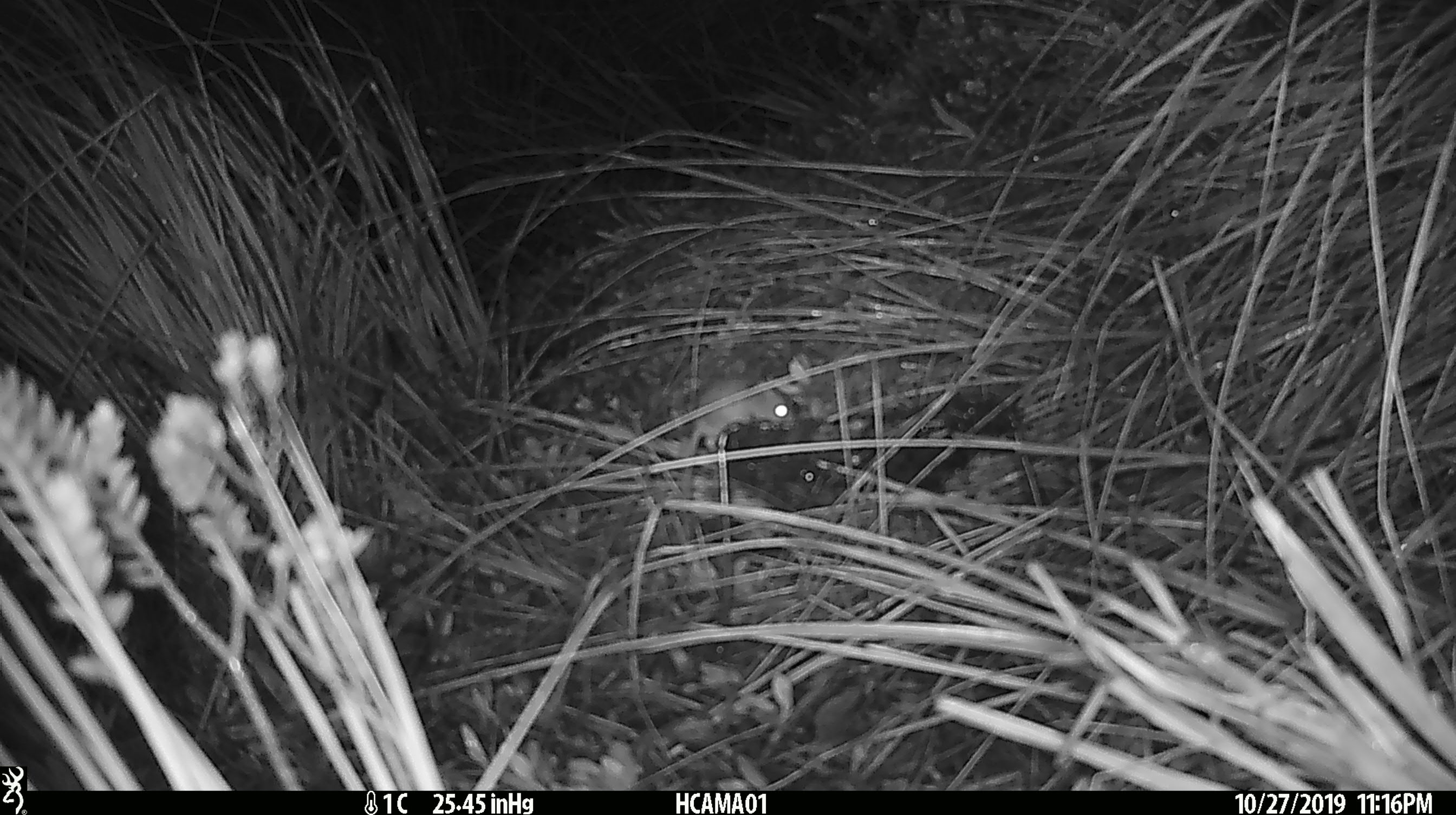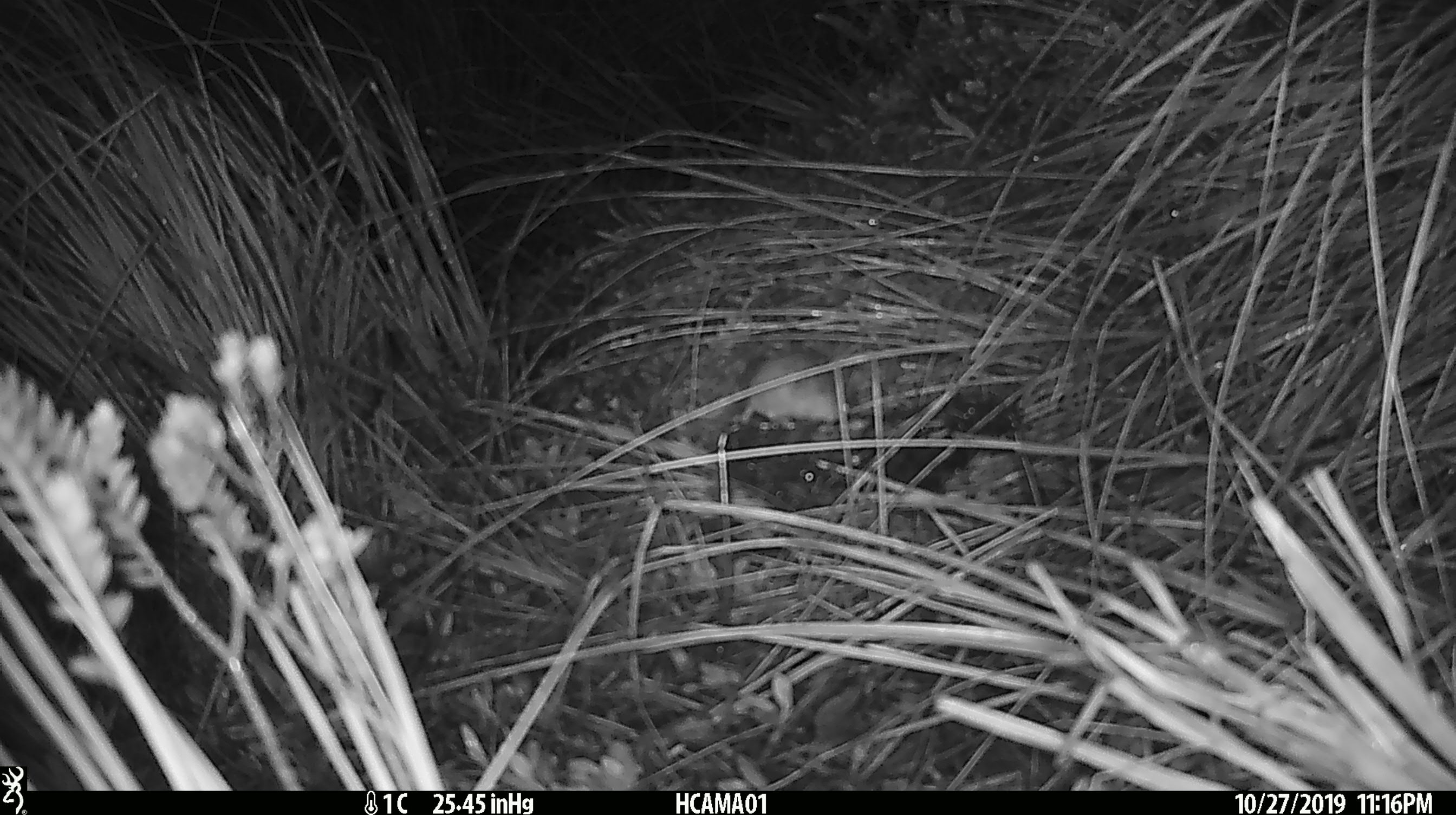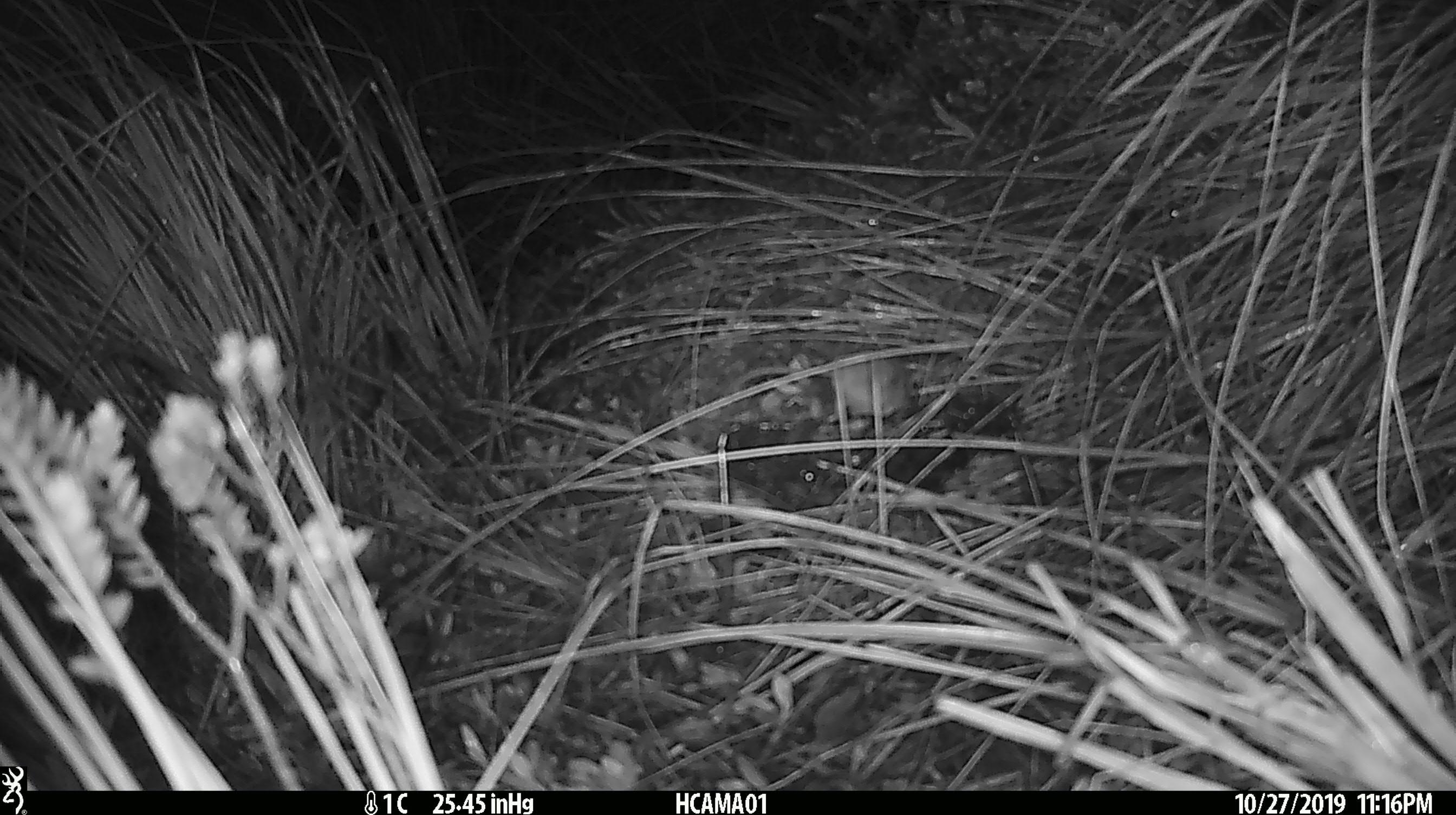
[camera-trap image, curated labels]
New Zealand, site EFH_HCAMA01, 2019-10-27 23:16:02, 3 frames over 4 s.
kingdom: Animalia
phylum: Chordata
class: Mammalia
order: Rodentia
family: Muridae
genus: Mus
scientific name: Mus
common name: mouse